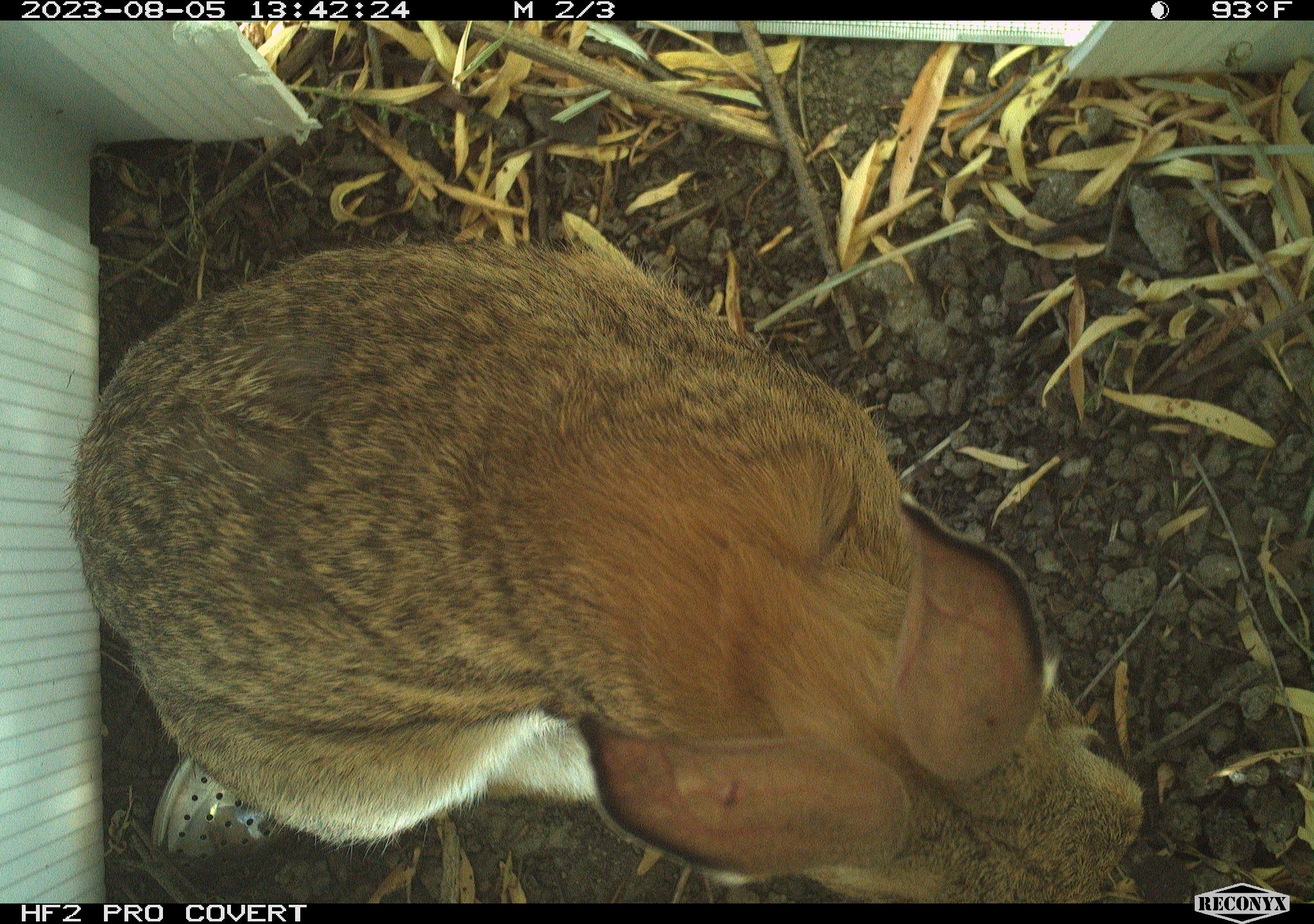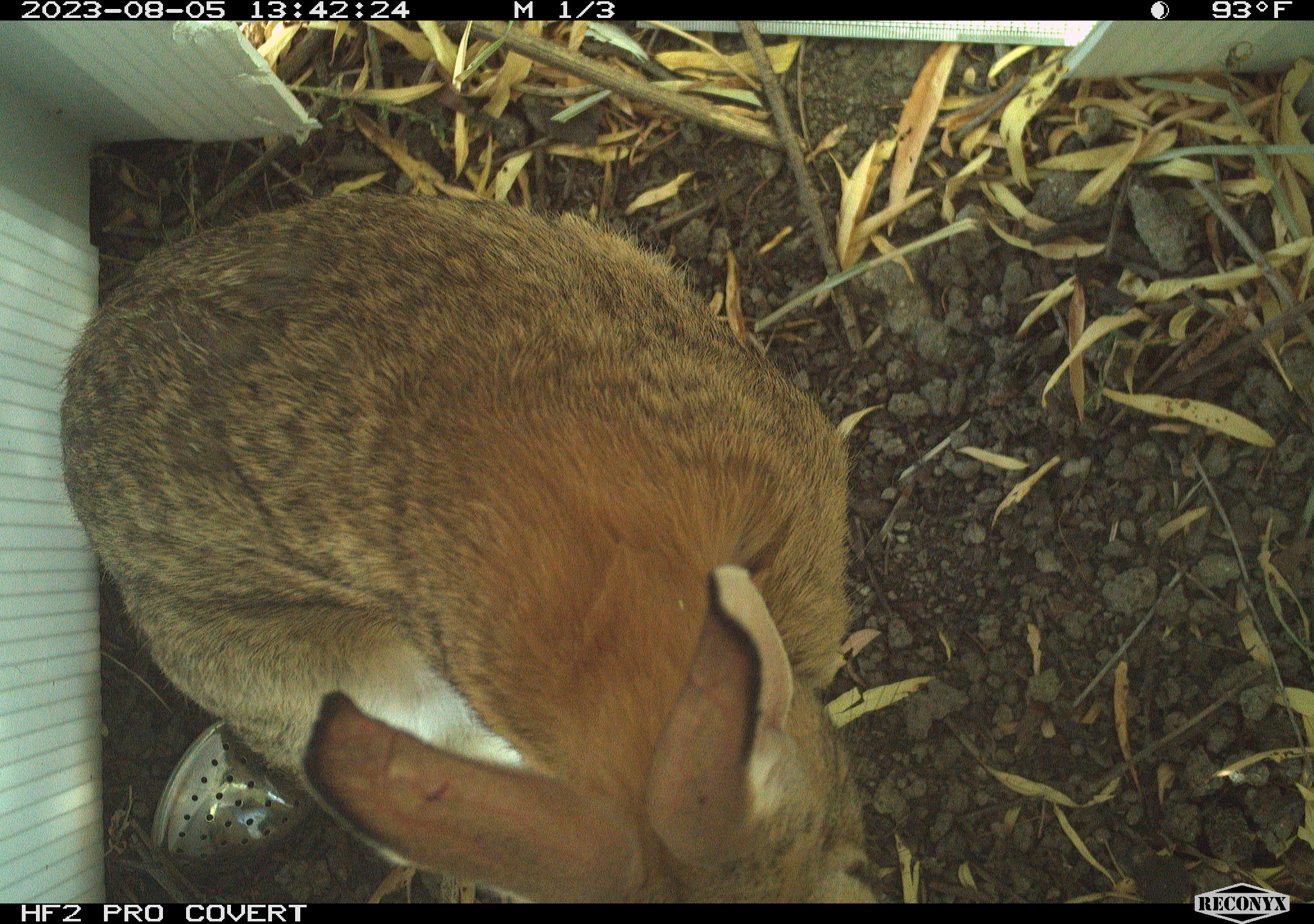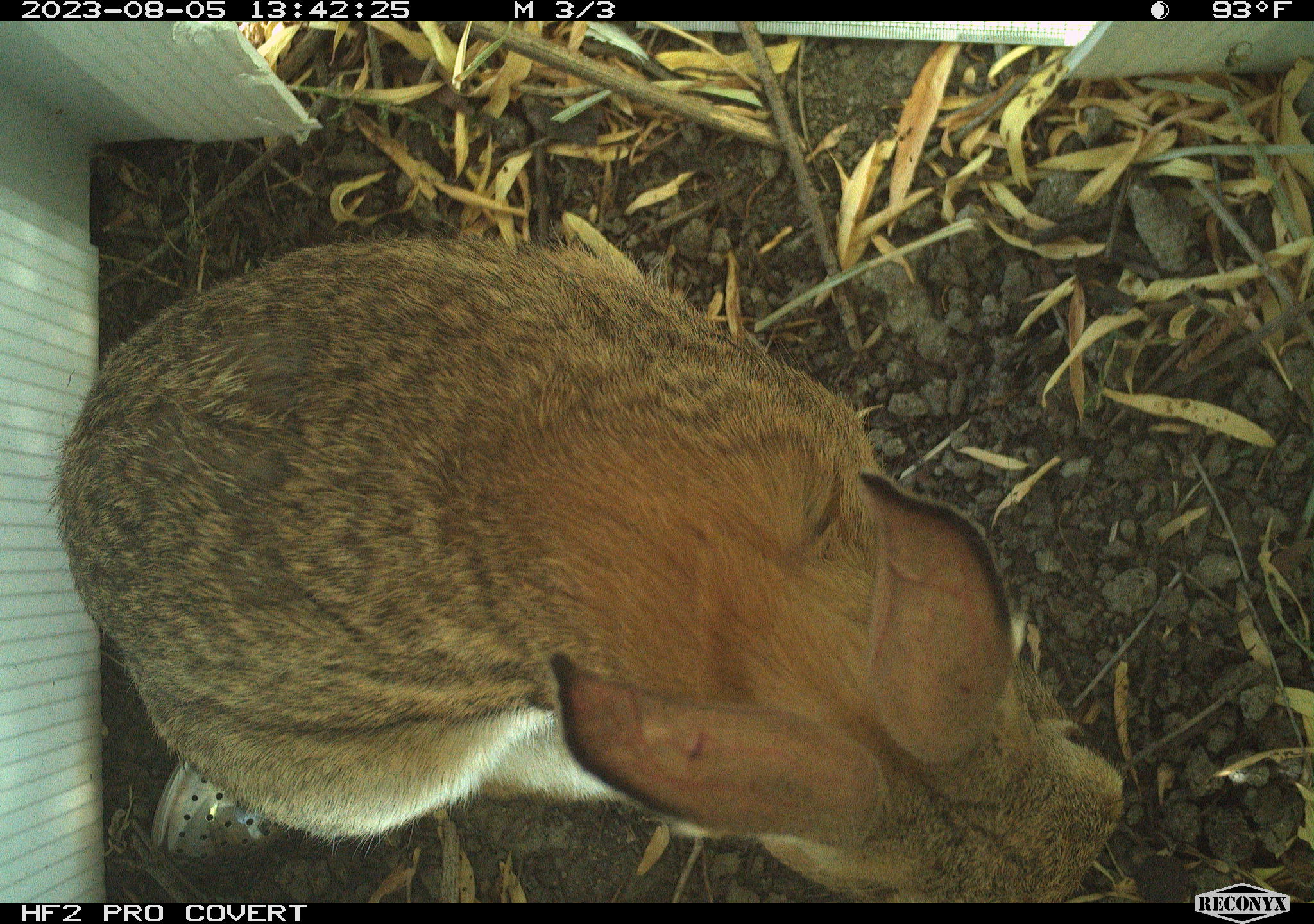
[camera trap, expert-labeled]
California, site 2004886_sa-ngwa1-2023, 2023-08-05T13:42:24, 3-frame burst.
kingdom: Animalia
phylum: Chordata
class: Mammalia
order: Lagomorpha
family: Leporidae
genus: Sylvilagus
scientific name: Sylvilagus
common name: cottontail rabbits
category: sylvilagus species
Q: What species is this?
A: Sylvilagus species (cottontail rabbits) (Sylvilagus).